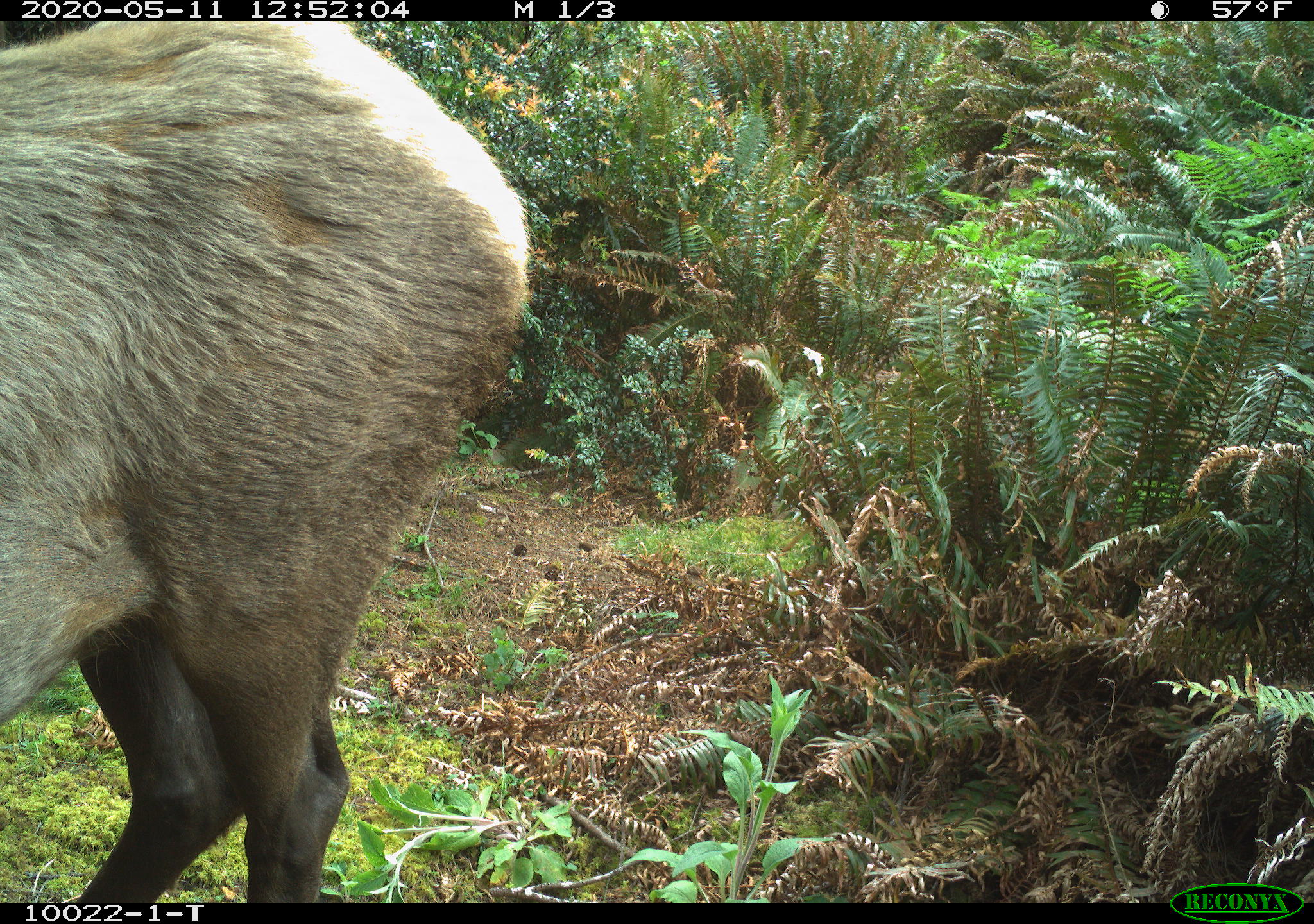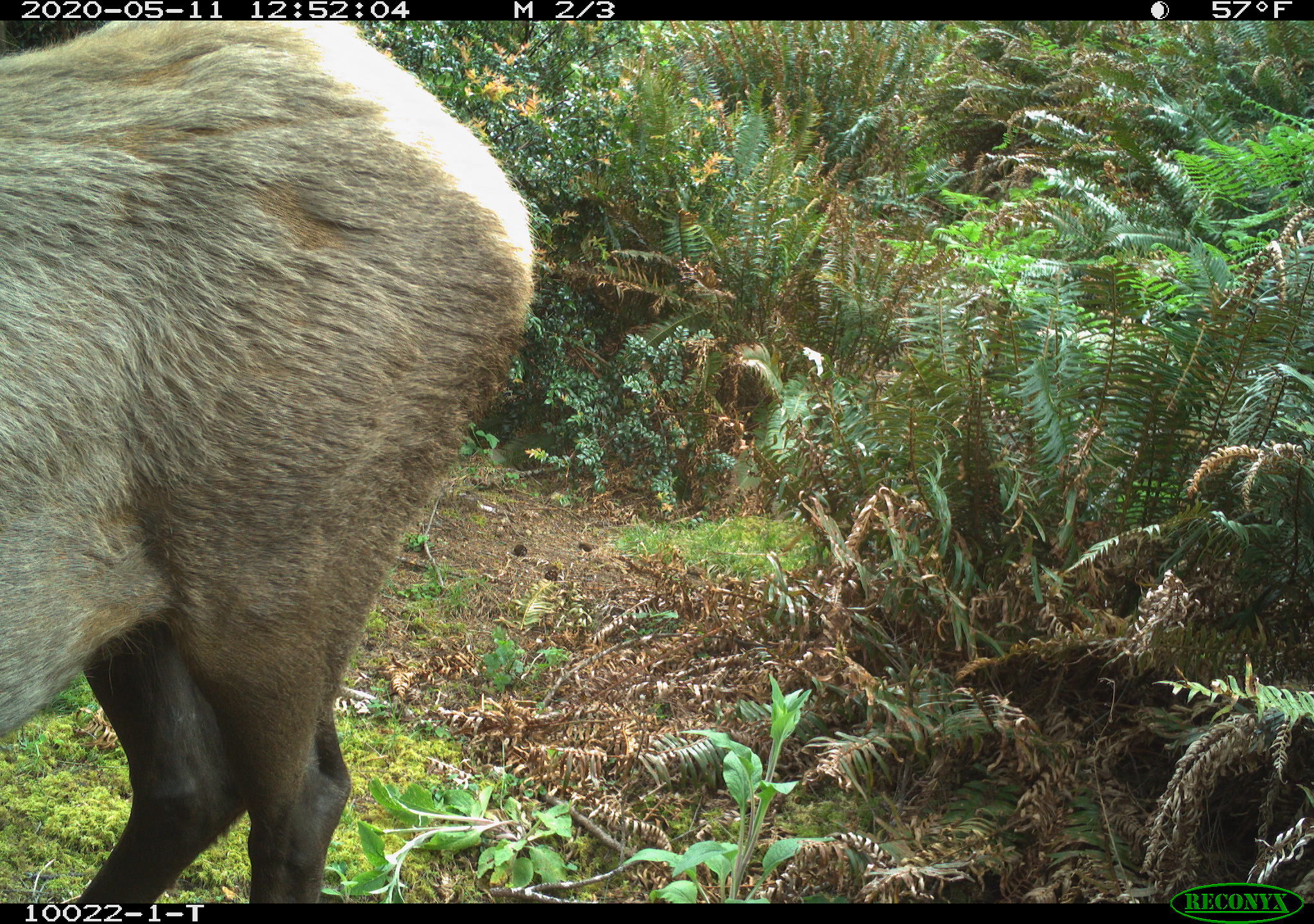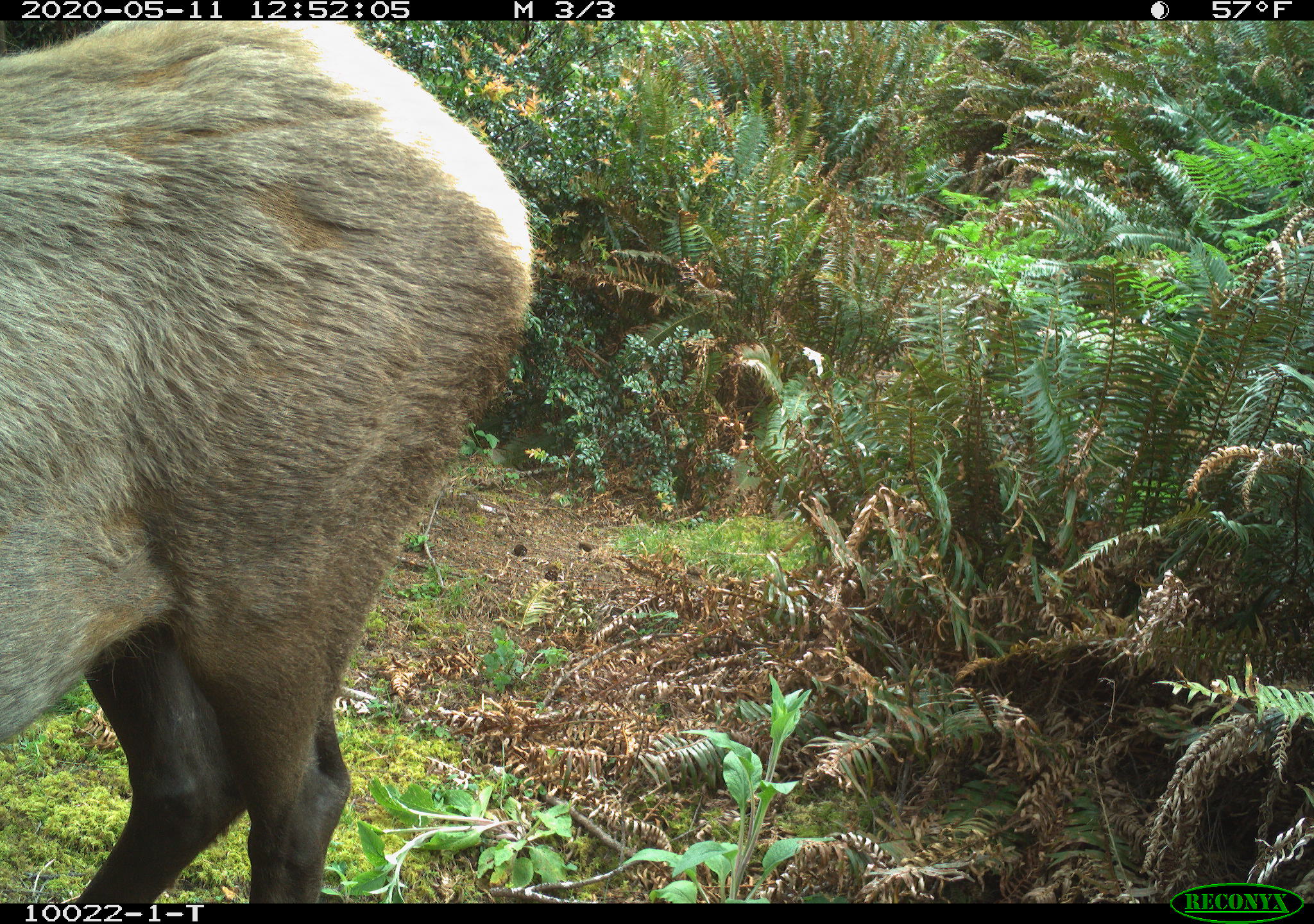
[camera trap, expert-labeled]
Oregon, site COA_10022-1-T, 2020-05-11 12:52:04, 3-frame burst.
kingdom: Animalia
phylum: Chordata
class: Mammalia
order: Artiodactyla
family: Cervidae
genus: Cervus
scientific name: Cervus canadensis roosevelti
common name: roosevelt elk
Roosevelt elk (Cervus canadensis roosevelti).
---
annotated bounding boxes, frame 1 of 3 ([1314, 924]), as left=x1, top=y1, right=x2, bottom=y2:
roosevelt elk: left=3, top=28, right=537, bottom=895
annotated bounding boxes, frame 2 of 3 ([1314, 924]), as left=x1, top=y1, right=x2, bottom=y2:
roosevelt elk: left=3, top=26, right=544, bottom=897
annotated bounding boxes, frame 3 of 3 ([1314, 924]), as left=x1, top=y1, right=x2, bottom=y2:
roosevelt elk: left=5, top=26, right=542, bottom=897